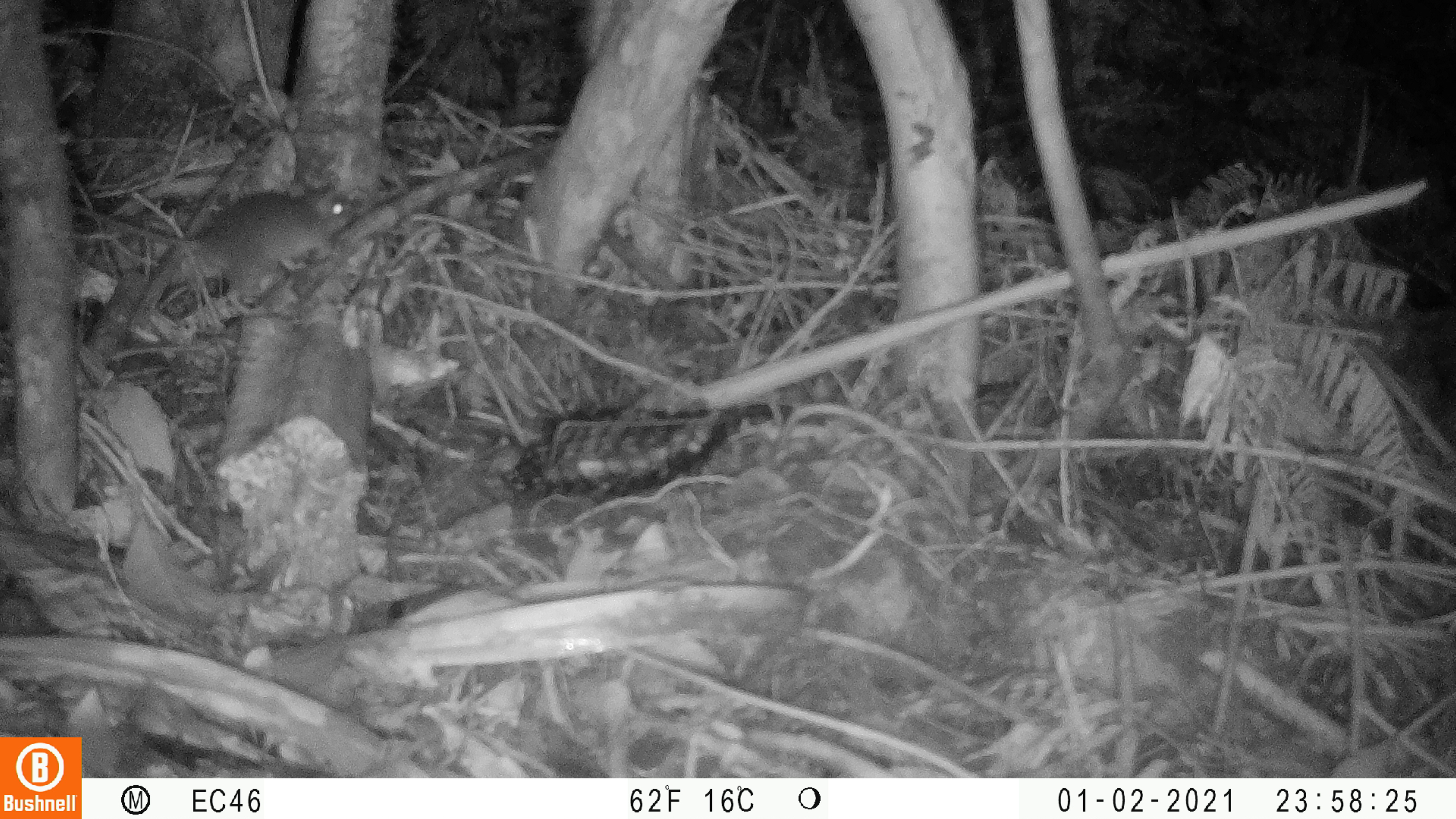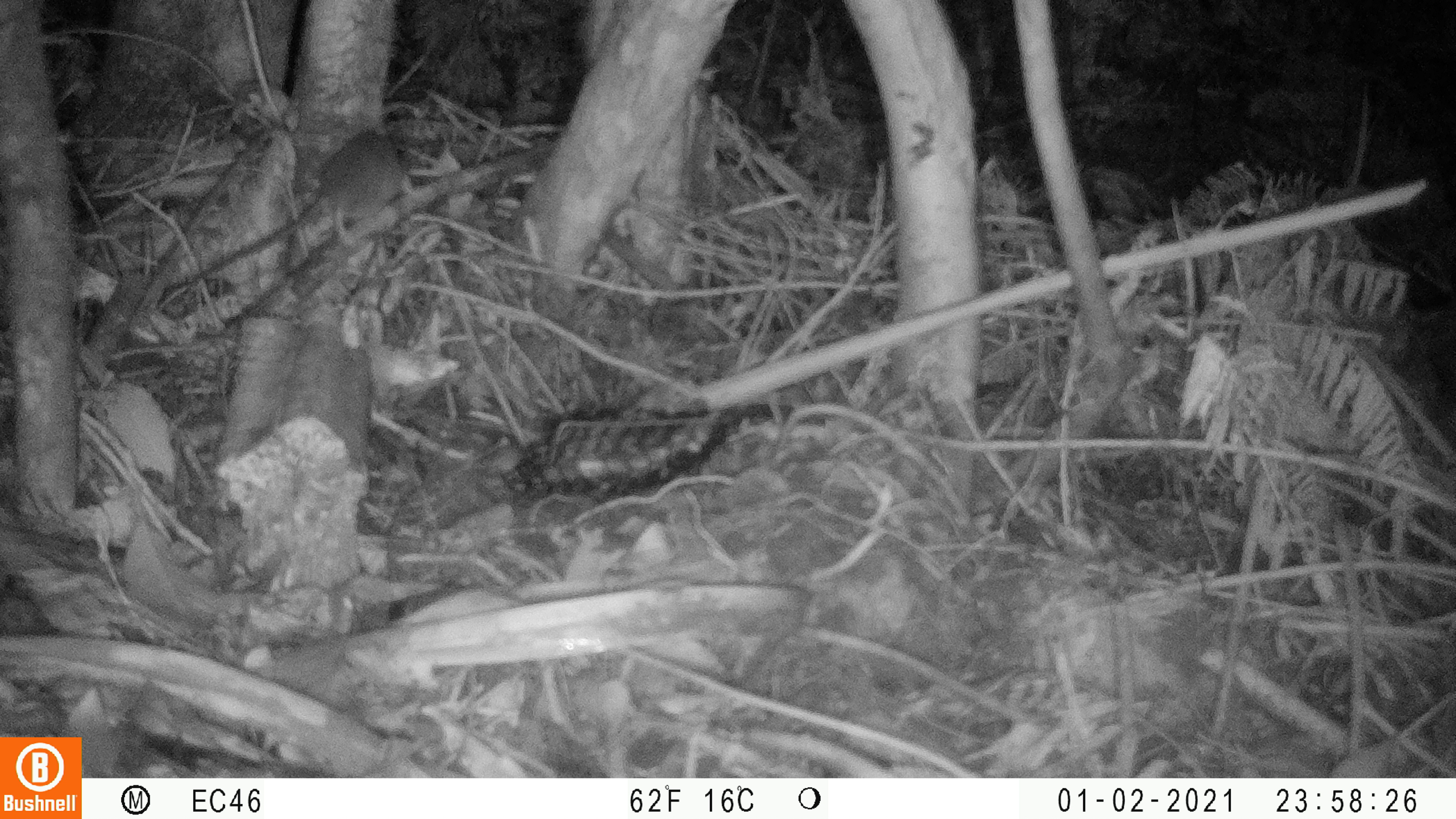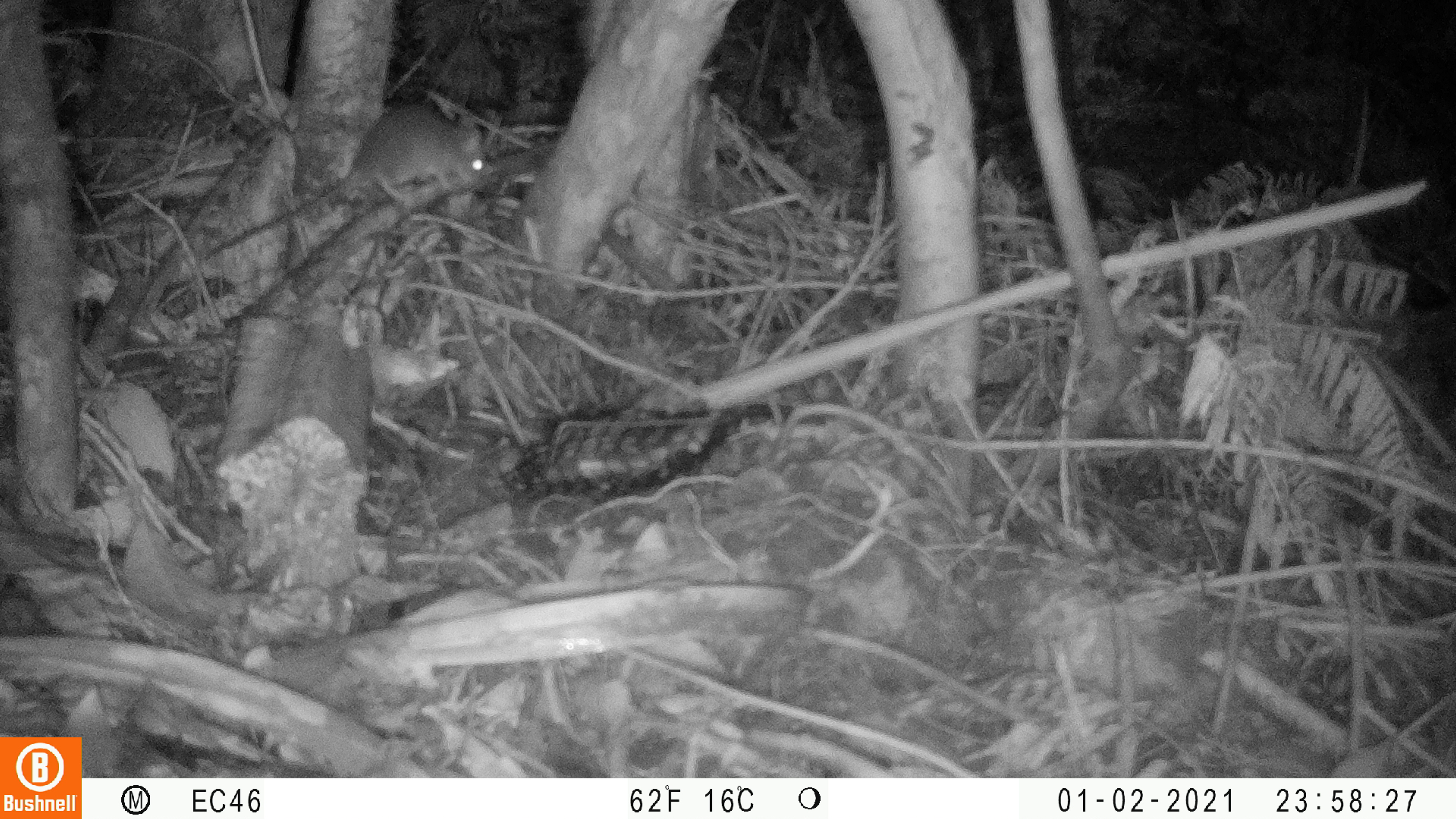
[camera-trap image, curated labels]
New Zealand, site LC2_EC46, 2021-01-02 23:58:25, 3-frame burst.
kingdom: Animalia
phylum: Chordata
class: Mammalia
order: Rodentia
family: Muridae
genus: Rattus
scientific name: Rattus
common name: rat